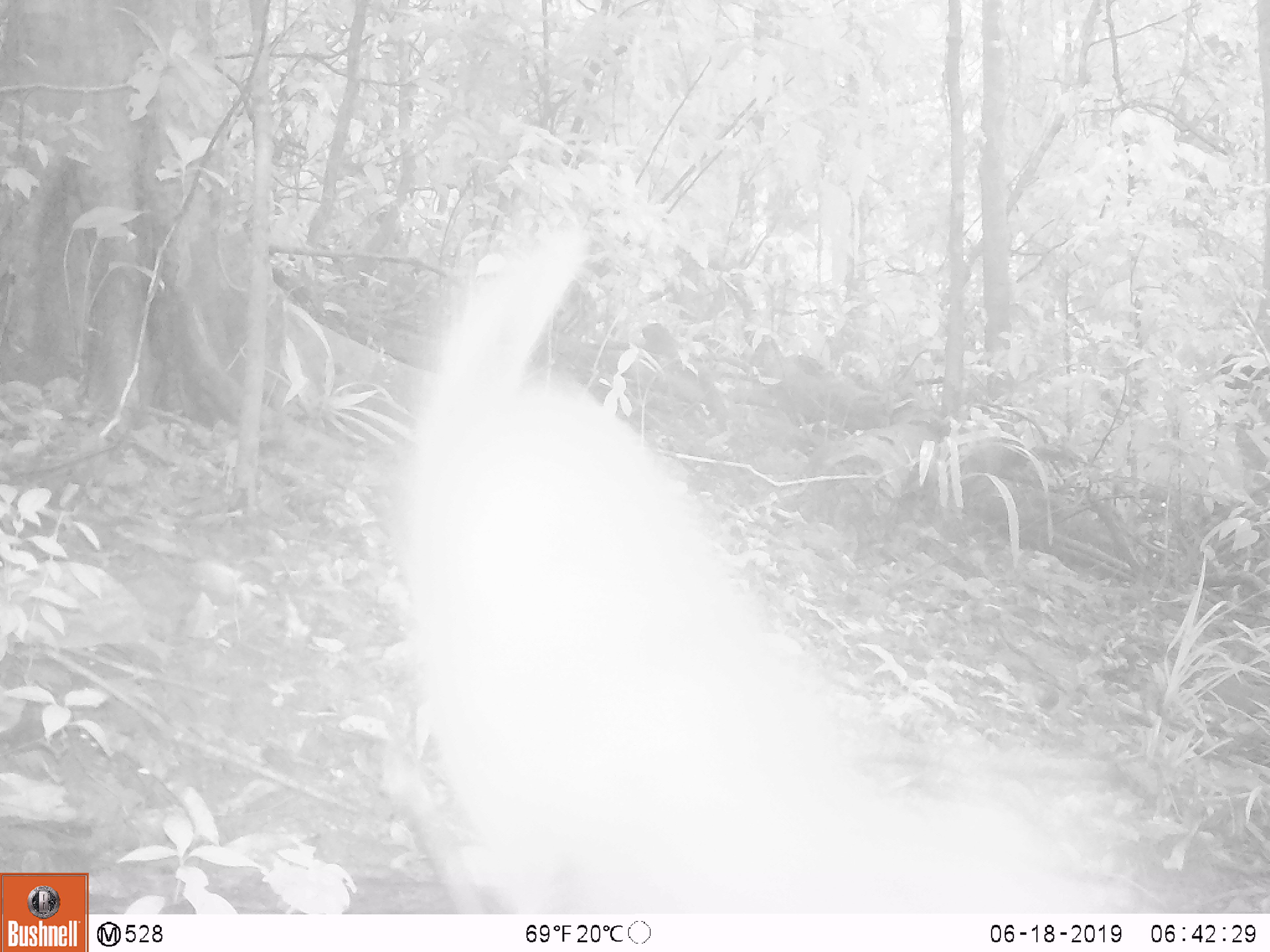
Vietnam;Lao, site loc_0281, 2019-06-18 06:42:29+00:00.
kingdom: Animalia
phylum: Chordata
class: Mammalia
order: Artiodactyla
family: Cervidae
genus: Muntiacus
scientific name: Muntiacus rooseveltorum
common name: roosevelt's muntjac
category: roosevelts muntjac group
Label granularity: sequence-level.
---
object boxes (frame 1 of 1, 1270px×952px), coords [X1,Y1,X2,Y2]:
roosevelts muntjac group: [399,227,1131,914]